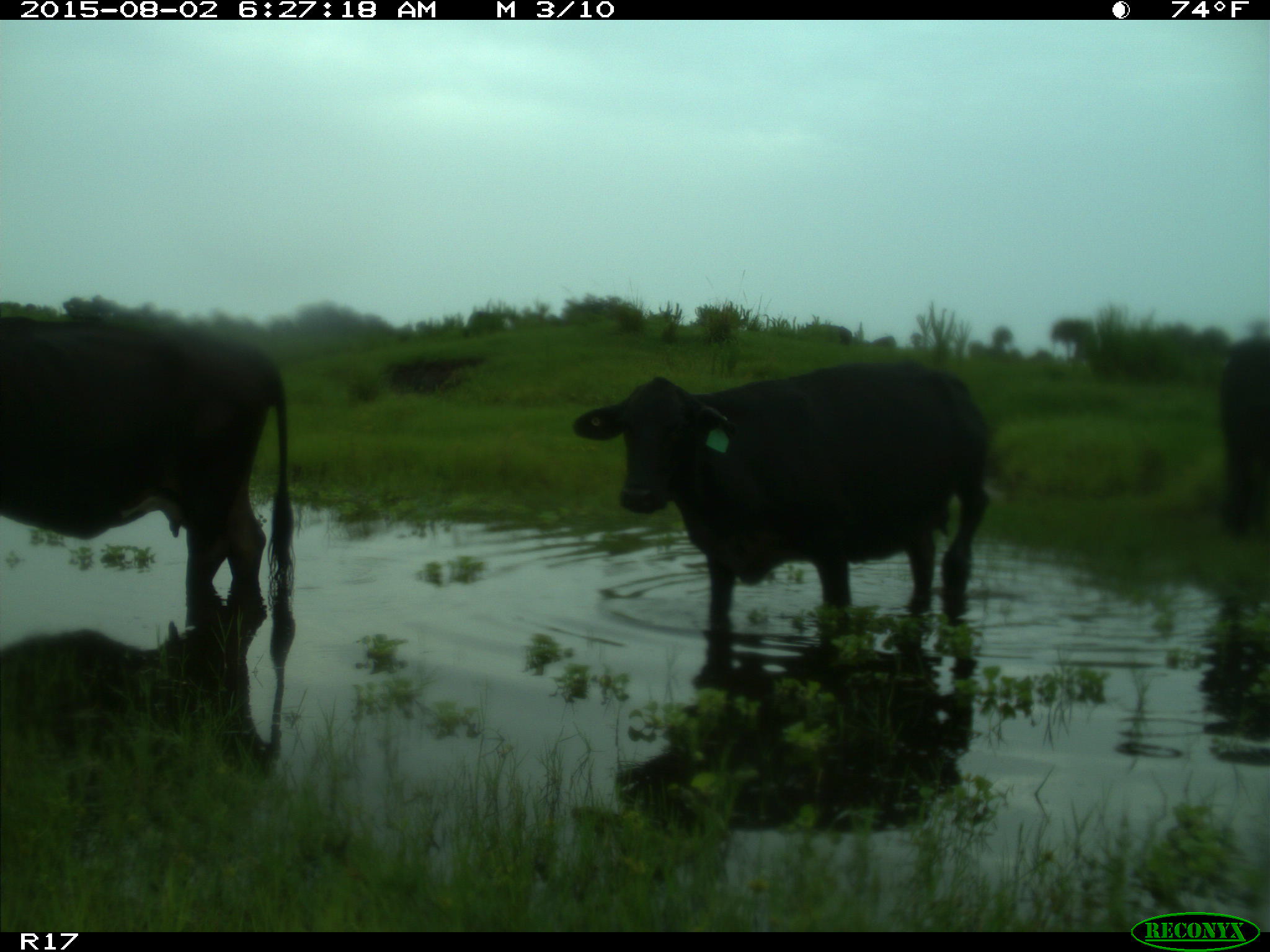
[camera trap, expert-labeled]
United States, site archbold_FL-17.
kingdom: Animalia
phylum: Chordata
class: Mammalia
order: Artiodactyla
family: Bovidae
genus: Bos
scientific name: Bos taurus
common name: domestic cow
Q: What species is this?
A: Bos taurus (domestic cow).